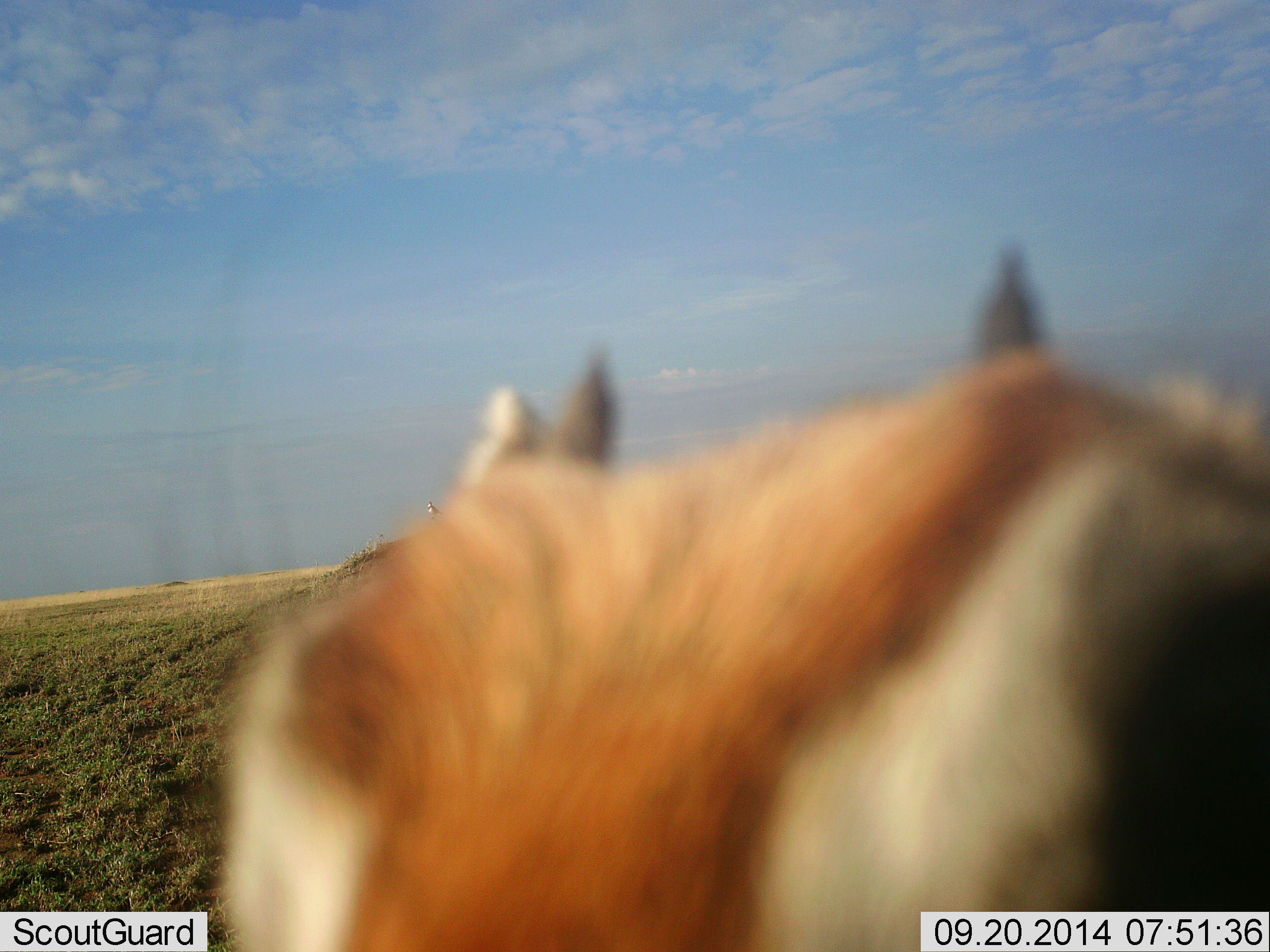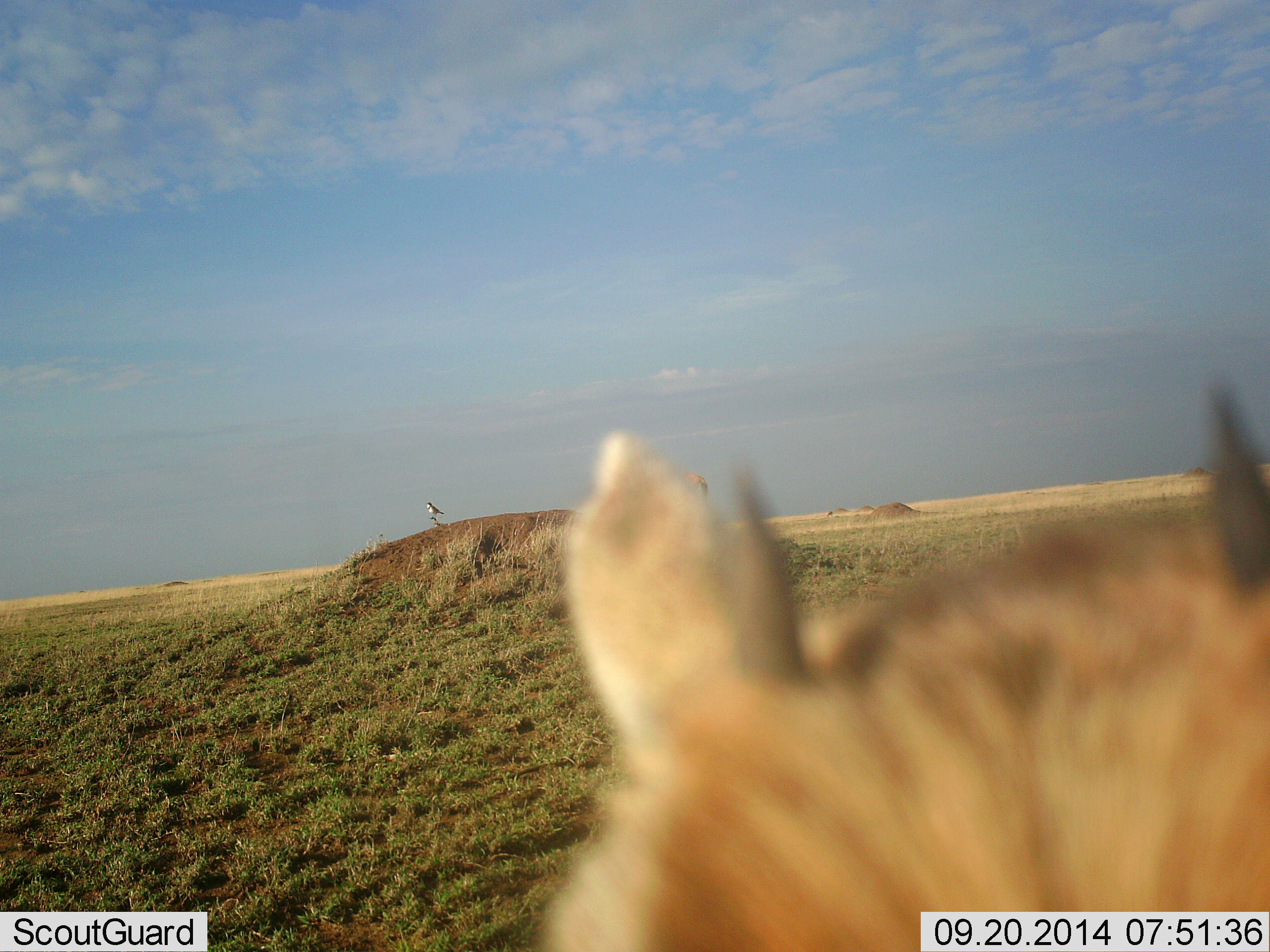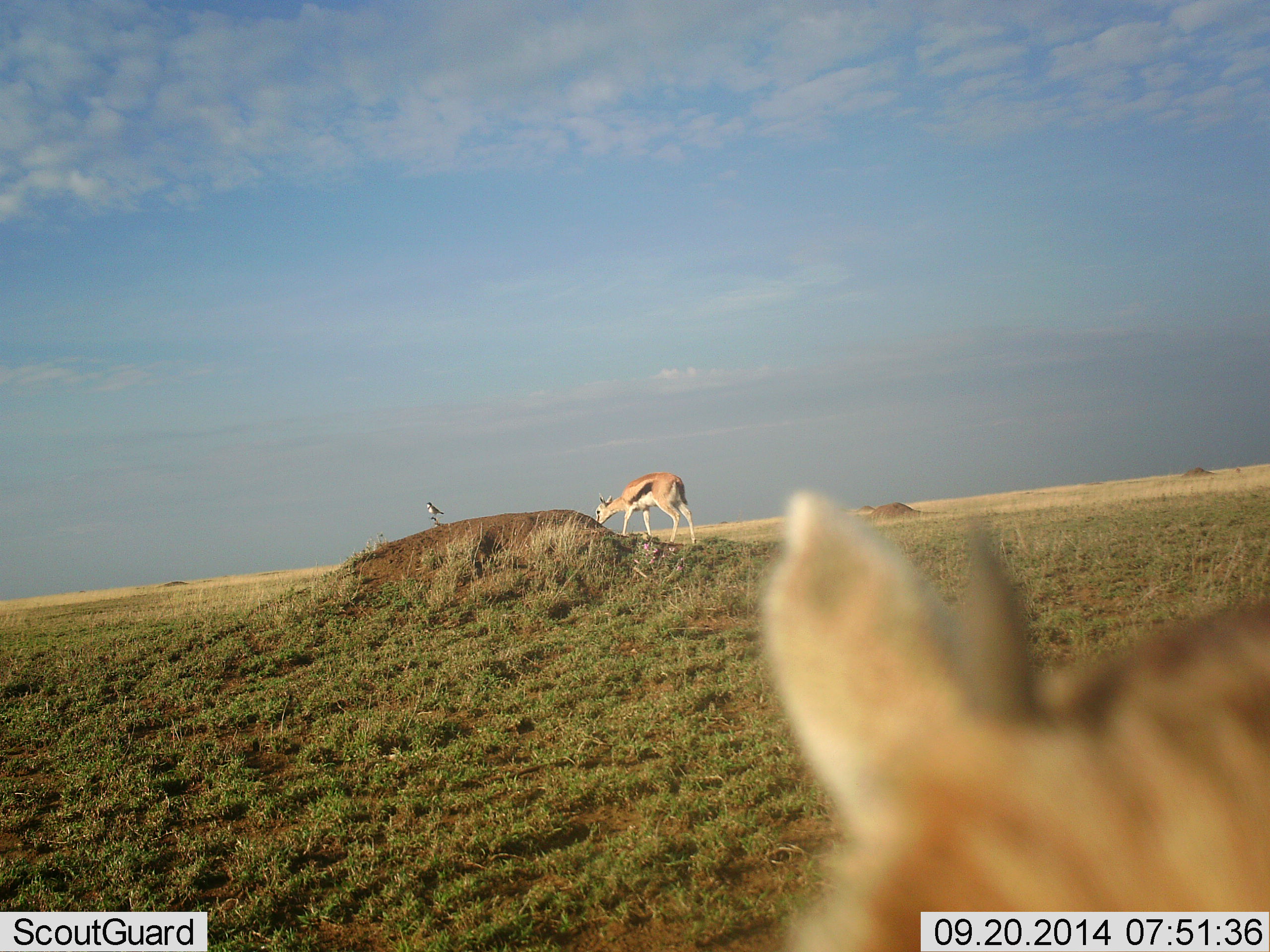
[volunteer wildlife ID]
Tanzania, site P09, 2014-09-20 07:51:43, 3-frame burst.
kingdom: Animalia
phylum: Chordata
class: Mammalia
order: Artiodactyla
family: Bovidae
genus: Eudorcas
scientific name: Eudorcas thomsonii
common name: thomson's gazelle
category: gazellethomsons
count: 2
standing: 77%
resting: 8%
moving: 23%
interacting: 8%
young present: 23%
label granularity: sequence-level